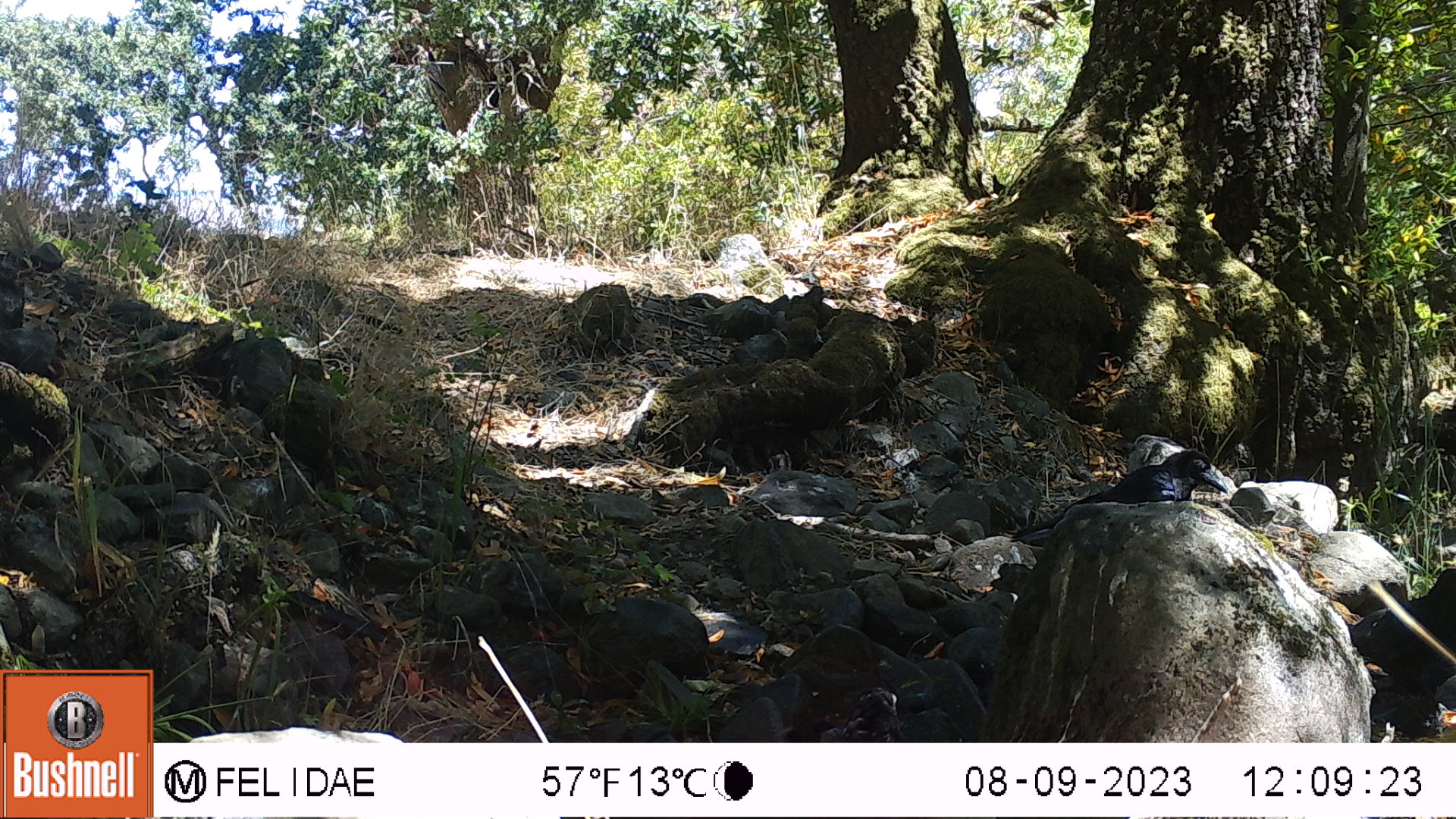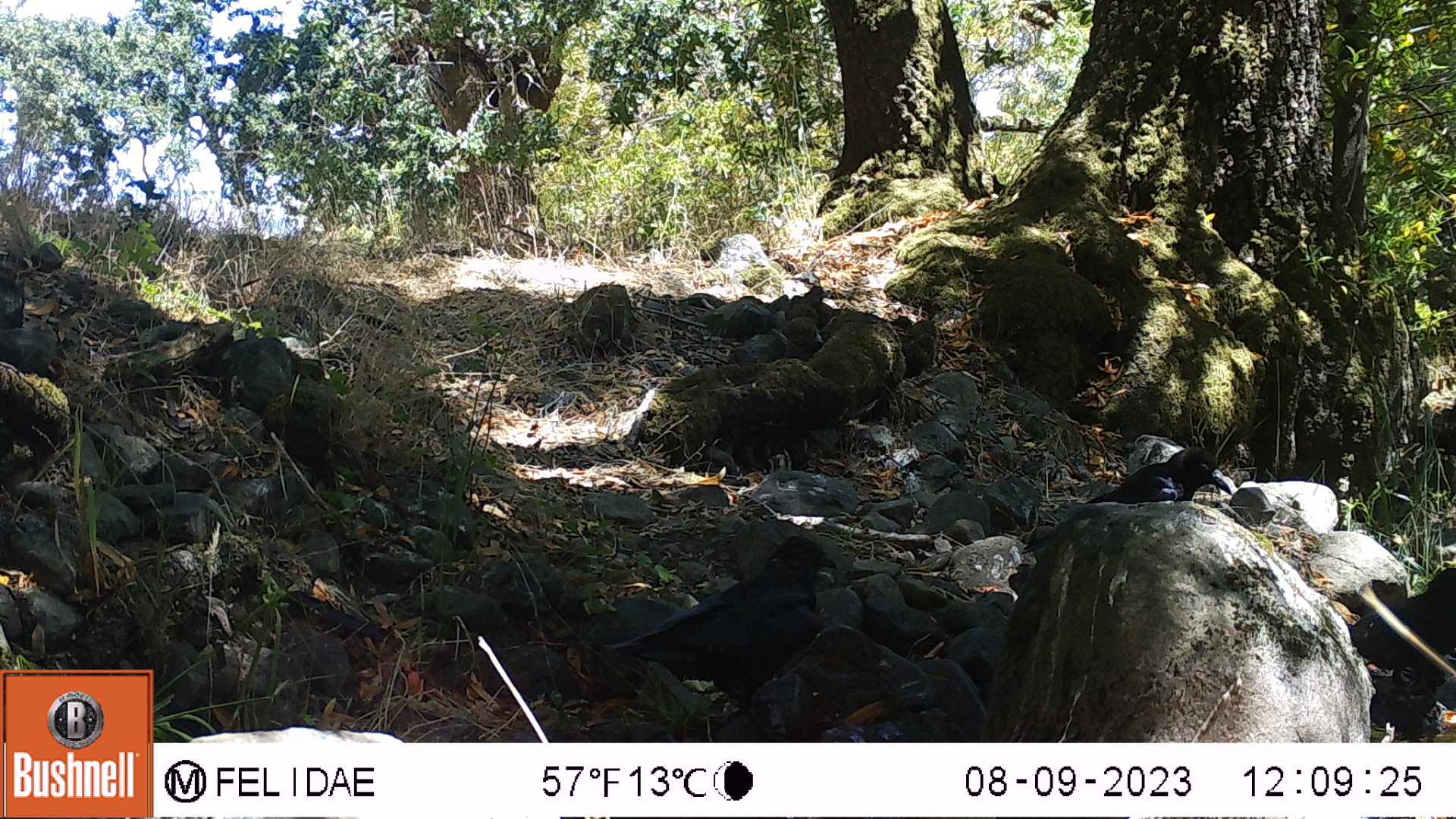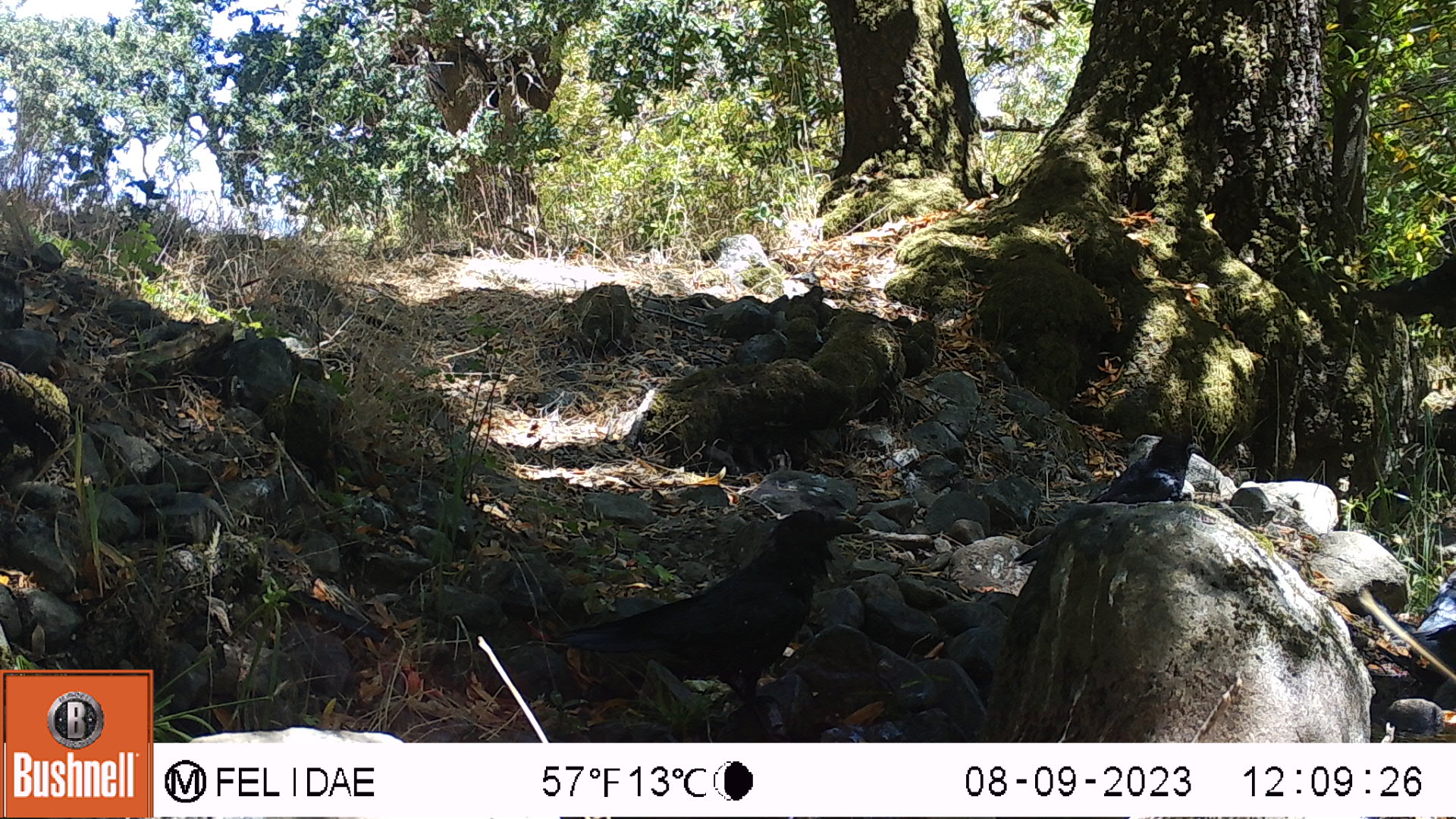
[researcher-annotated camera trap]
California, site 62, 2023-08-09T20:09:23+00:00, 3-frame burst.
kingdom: Animalia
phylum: Chordata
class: Aves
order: Passeriformes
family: Corvidae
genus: Corvus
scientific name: Corvus brachyrhynchos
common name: american crow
American crow (Corvus brachyrhynchos).